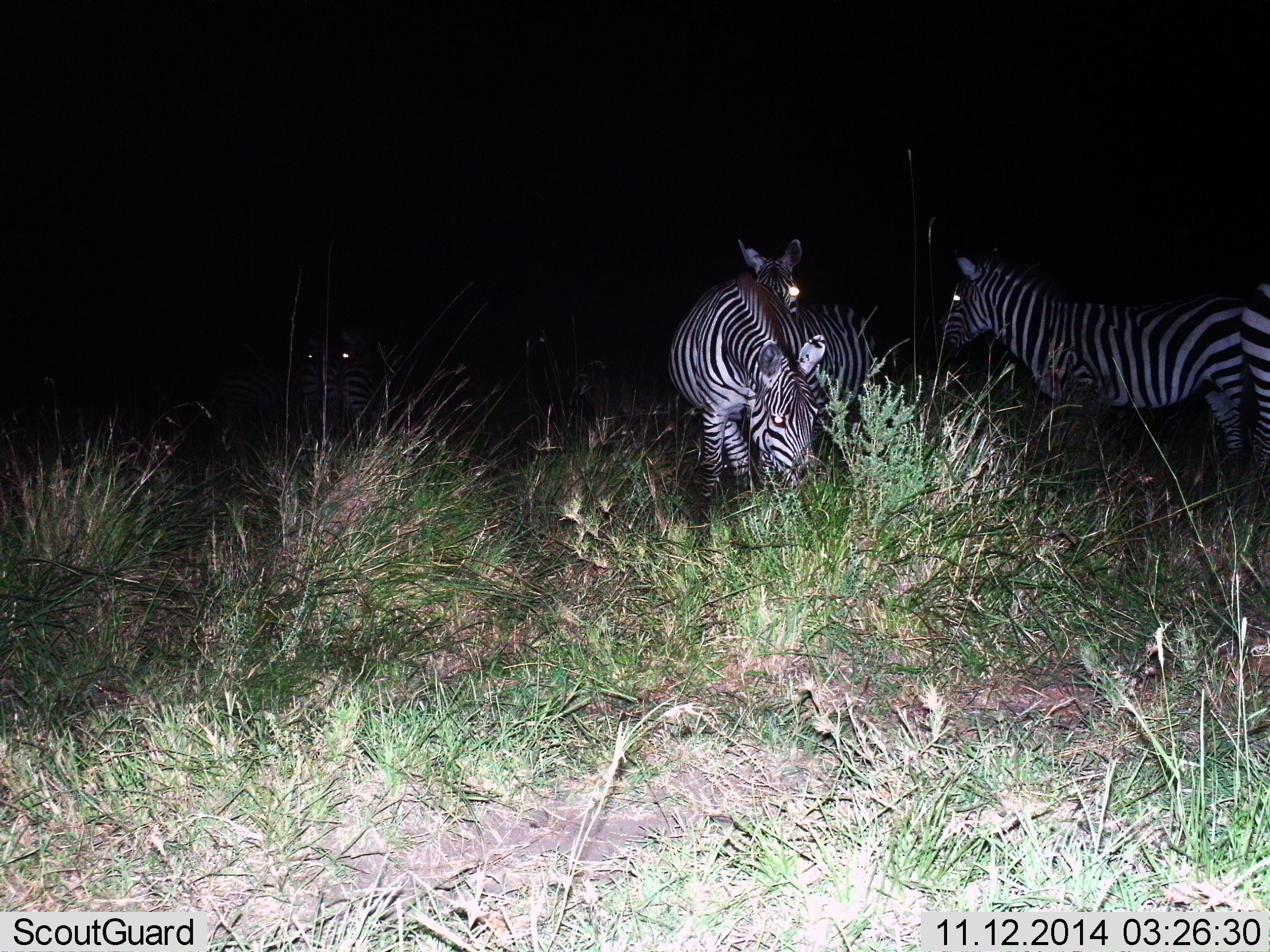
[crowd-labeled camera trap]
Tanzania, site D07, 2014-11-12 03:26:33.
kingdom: Animalia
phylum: Chordata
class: Mammalia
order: Perissodactyla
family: Equidae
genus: Equus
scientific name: Equus quagga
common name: plains zebra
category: zebra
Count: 4.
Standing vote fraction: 80%.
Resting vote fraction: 0%.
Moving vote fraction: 20%.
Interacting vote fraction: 20%.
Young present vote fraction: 0%.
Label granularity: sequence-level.